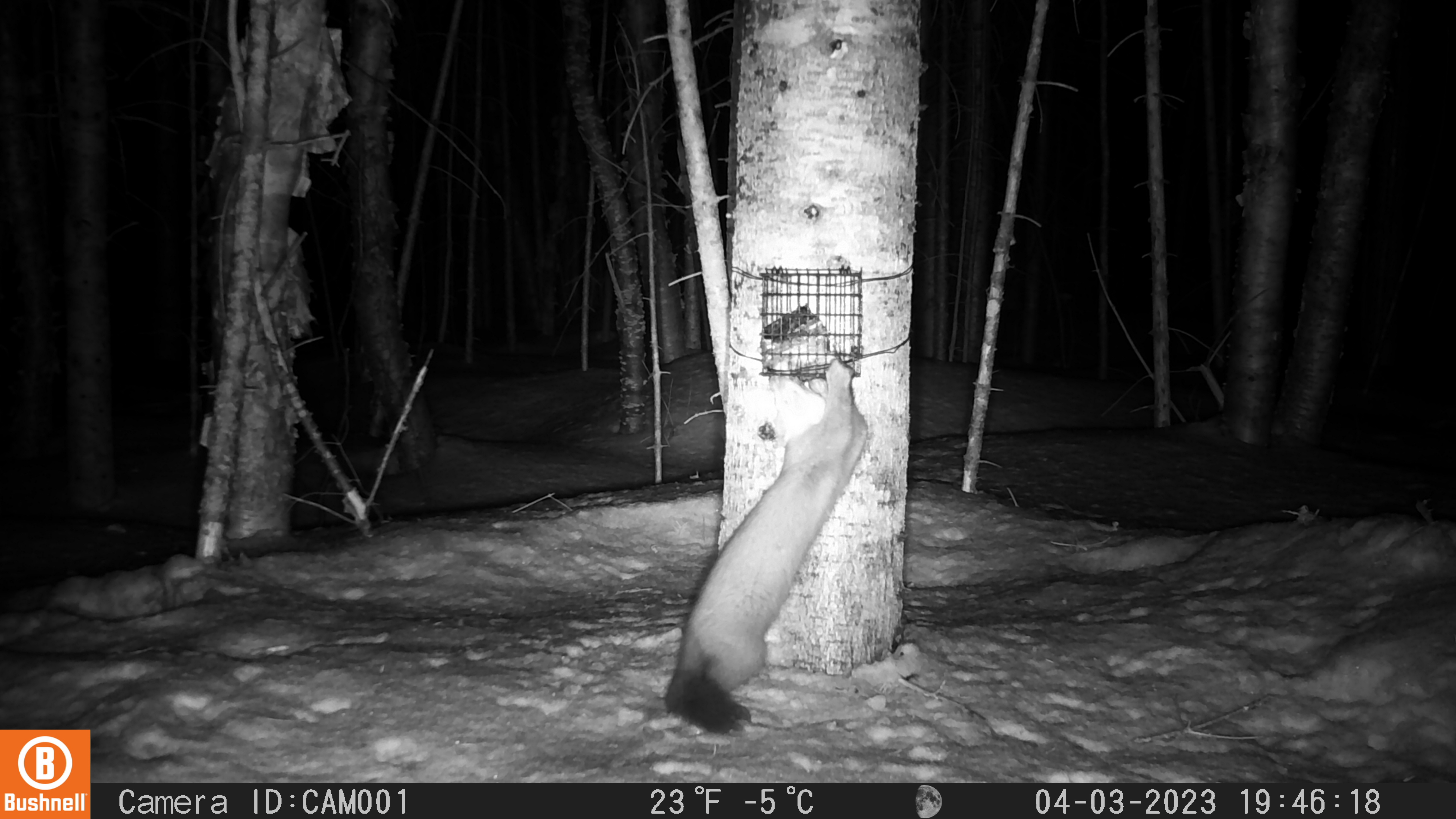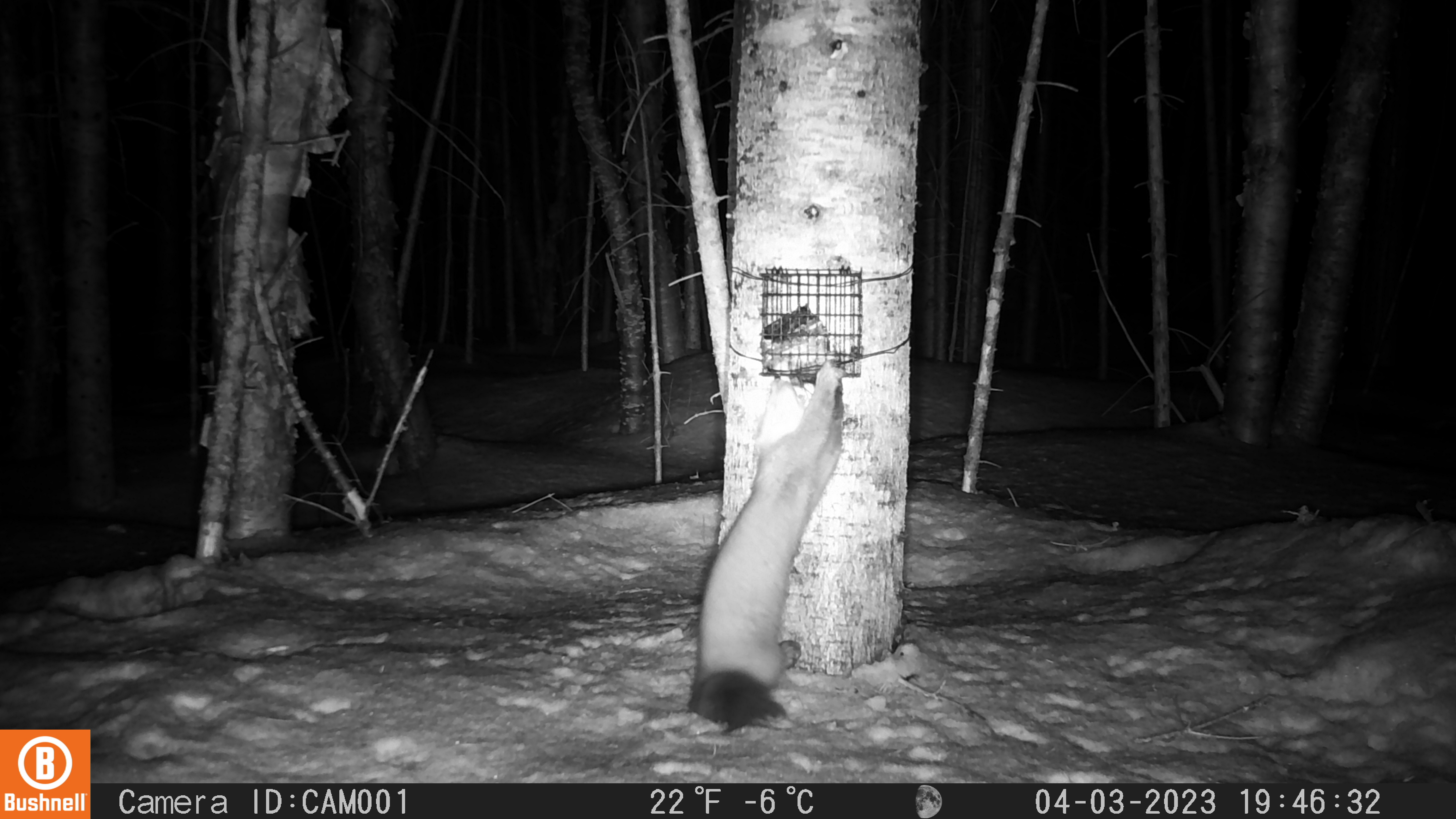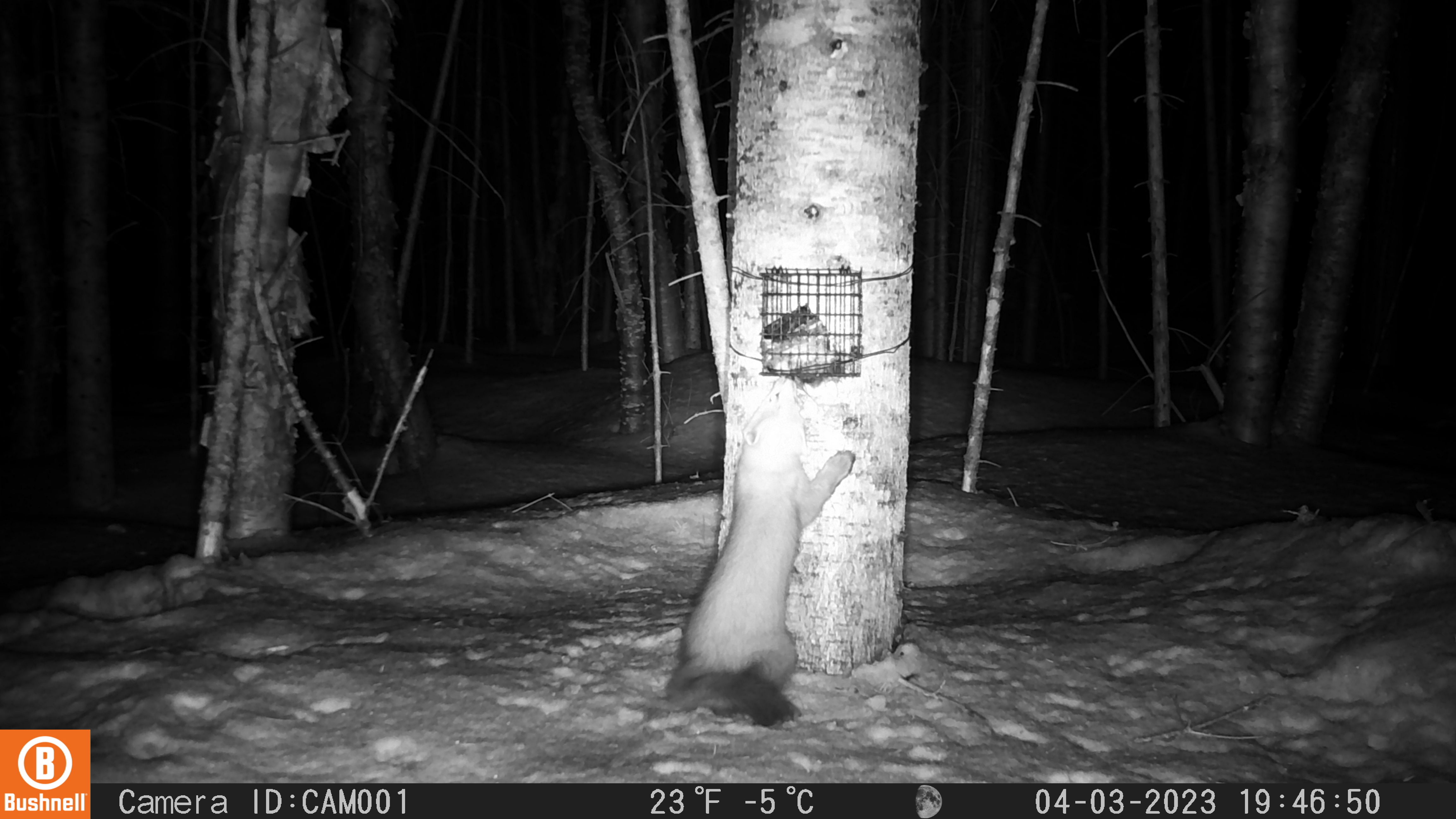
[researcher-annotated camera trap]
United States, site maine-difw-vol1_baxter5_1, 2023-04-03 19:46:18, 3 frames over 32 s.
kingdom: Animalia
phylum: Chordata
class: Mammalia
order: Carnivora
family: Mustelidae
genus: Martes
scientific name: Martes americana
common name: american marten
American marten (Martes americana).